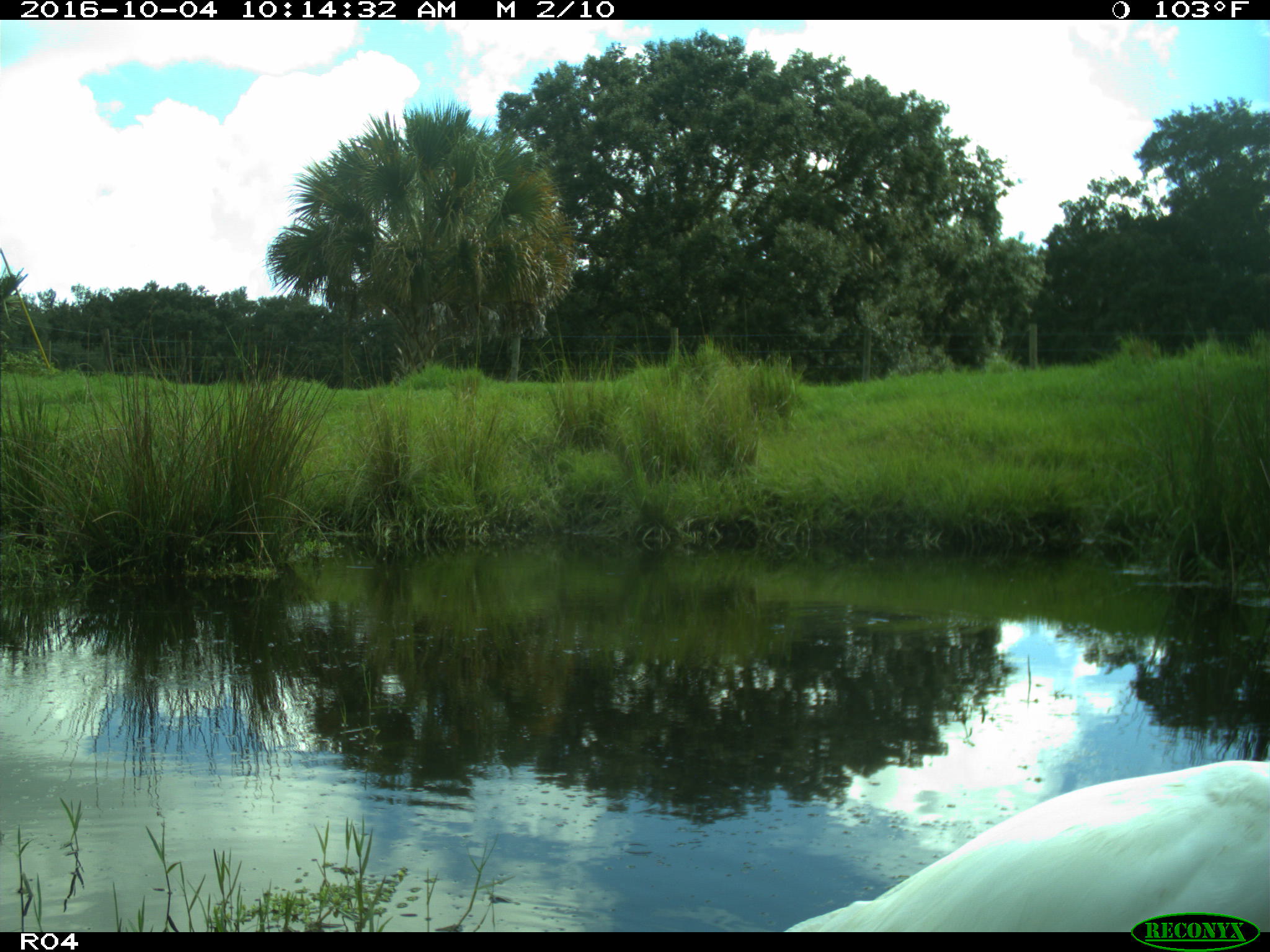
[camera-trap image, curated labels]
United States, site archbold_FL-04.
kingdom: Animalia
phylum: Chordata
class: Aves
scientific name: Aves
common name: birds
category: unidentified bird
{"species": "unidentified bird (birds) (Aves)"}